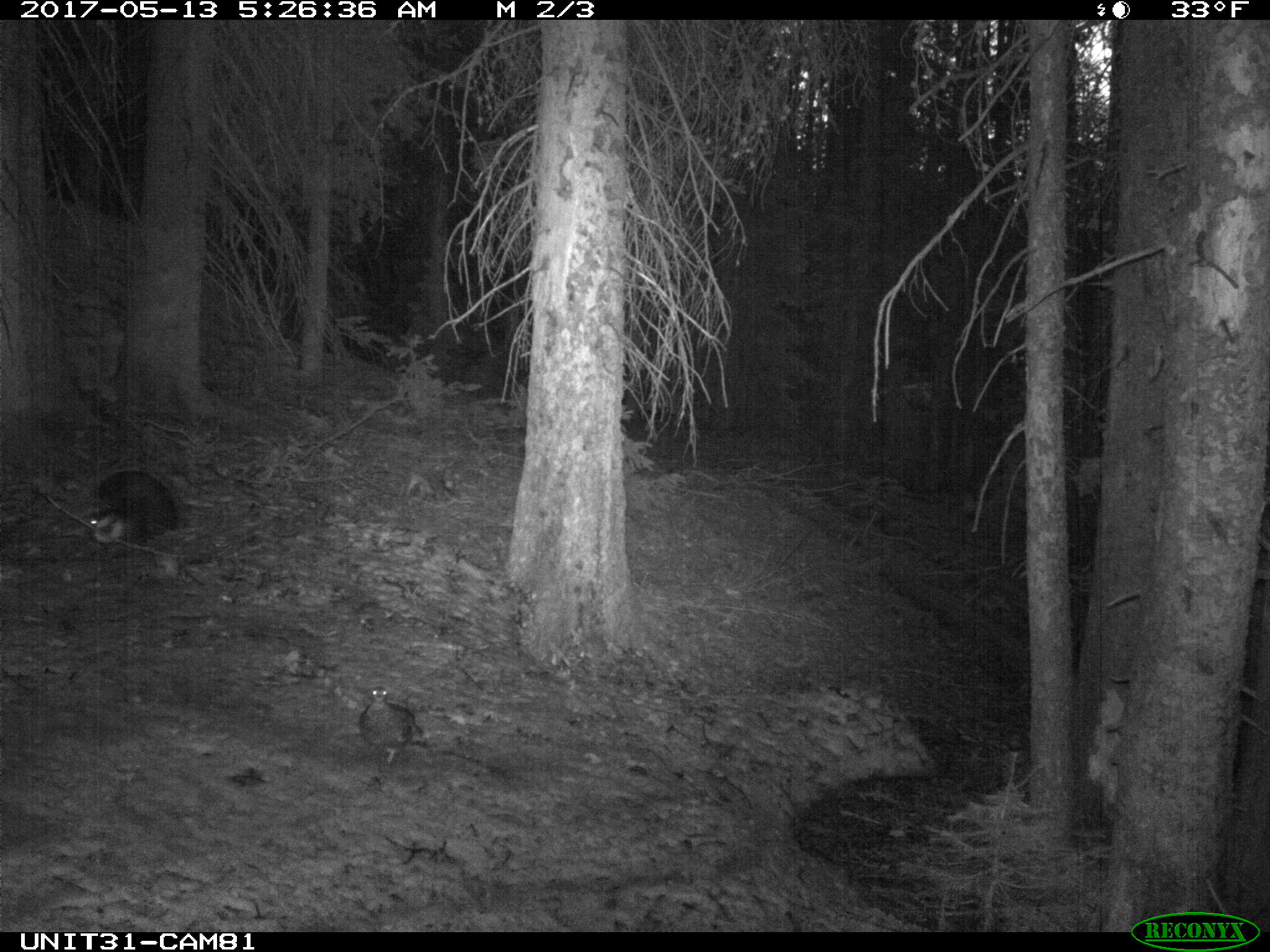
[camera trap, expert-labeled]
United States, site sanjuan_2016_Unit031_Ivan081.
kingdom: Animalia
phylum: Chordata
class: Aves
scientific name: Aves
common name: birds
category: unidentified bird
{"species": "unidentified bird (birds) (Aves)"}